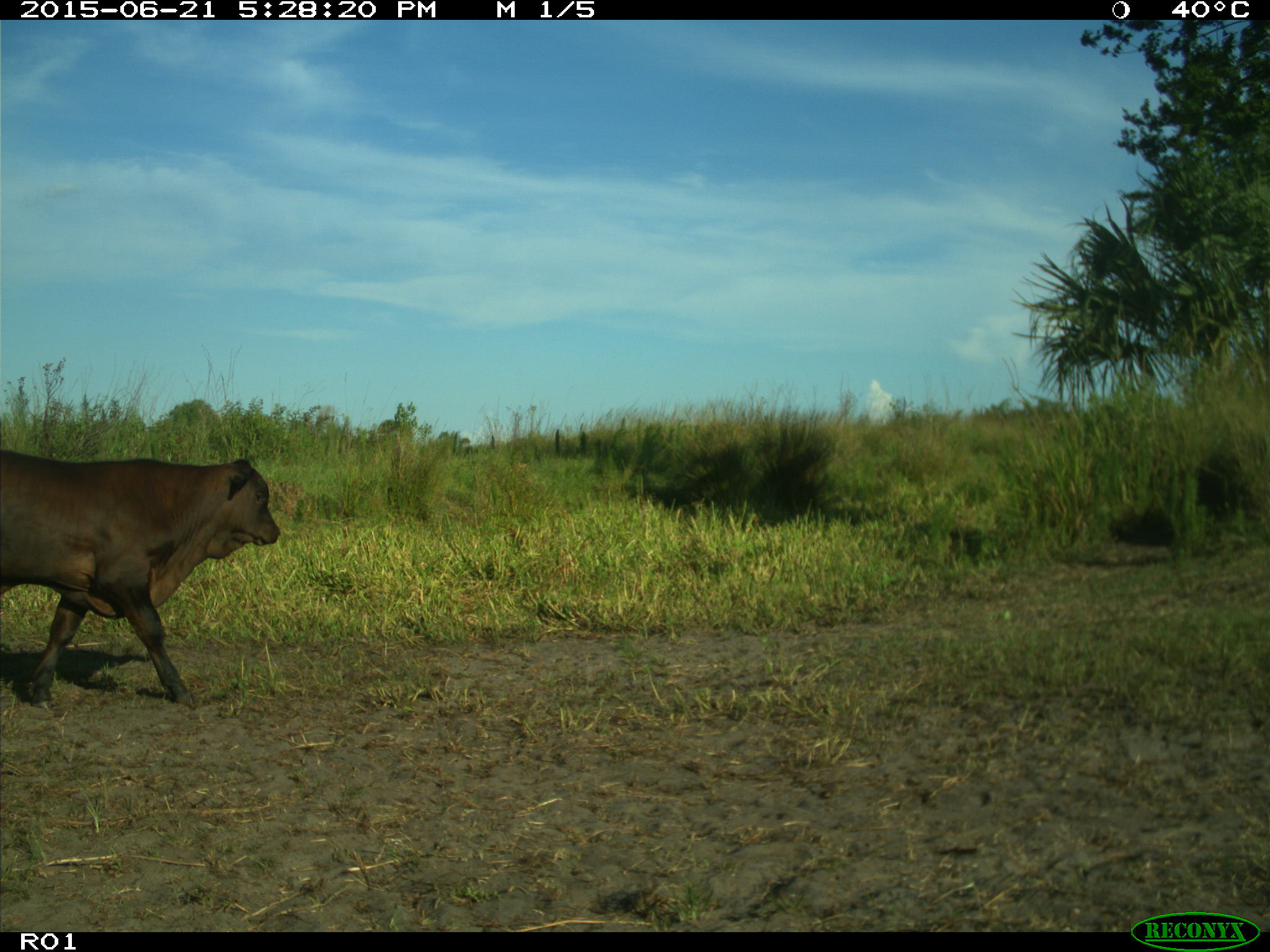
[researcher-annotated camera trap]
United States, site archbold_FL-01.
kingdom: Animalia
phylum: Chordata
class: Mammalia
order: Artiodactyla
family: Bovidae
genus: Bos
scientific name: Bos taurus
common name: domestic cow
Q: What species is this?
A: Bos taurus (domestic cow).